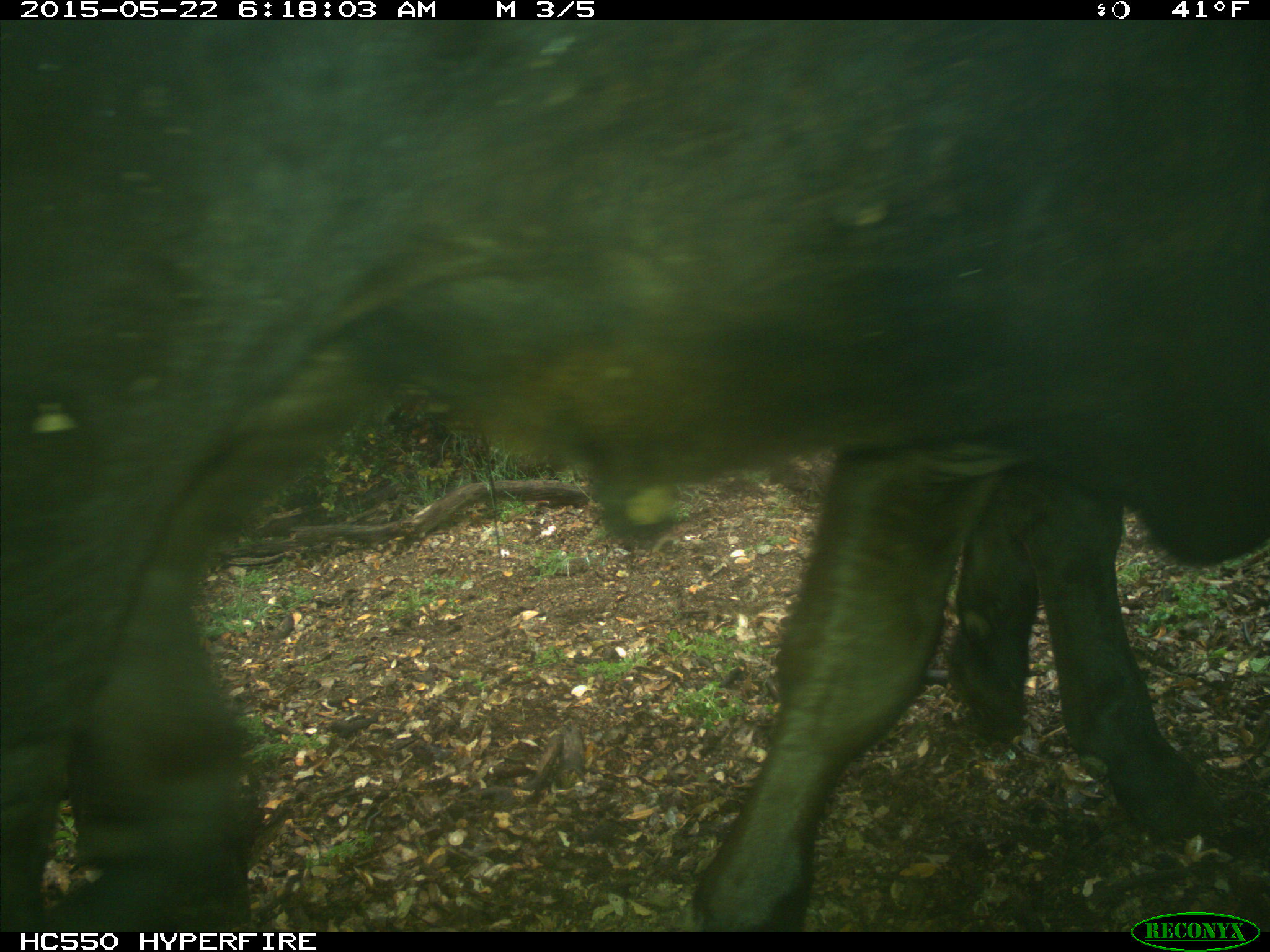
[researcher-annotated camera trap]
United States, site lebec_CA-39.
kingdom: Animalia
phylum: Chordata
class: Mammalia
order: Artiodactyla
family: Bovidae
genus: Bos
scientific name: Bos taurus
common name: domestic cow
Bos taurus (domestic cow).